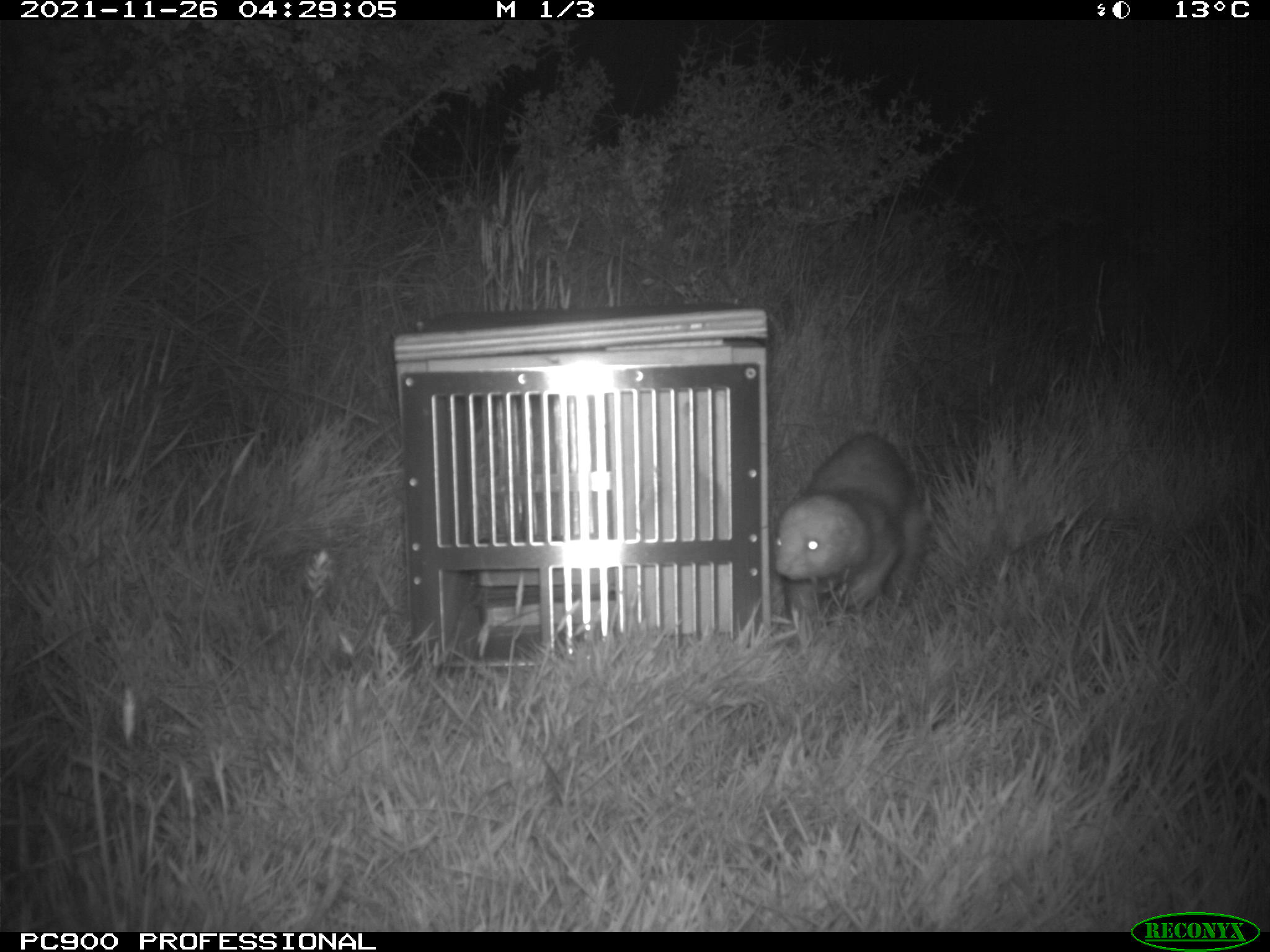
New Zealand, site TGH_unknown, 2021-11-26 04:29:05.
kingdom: Animalia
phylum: Chordata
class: Mammalia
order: Carnivora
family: Mustelidae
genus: Mustela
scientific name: Mustela furo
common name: ferret